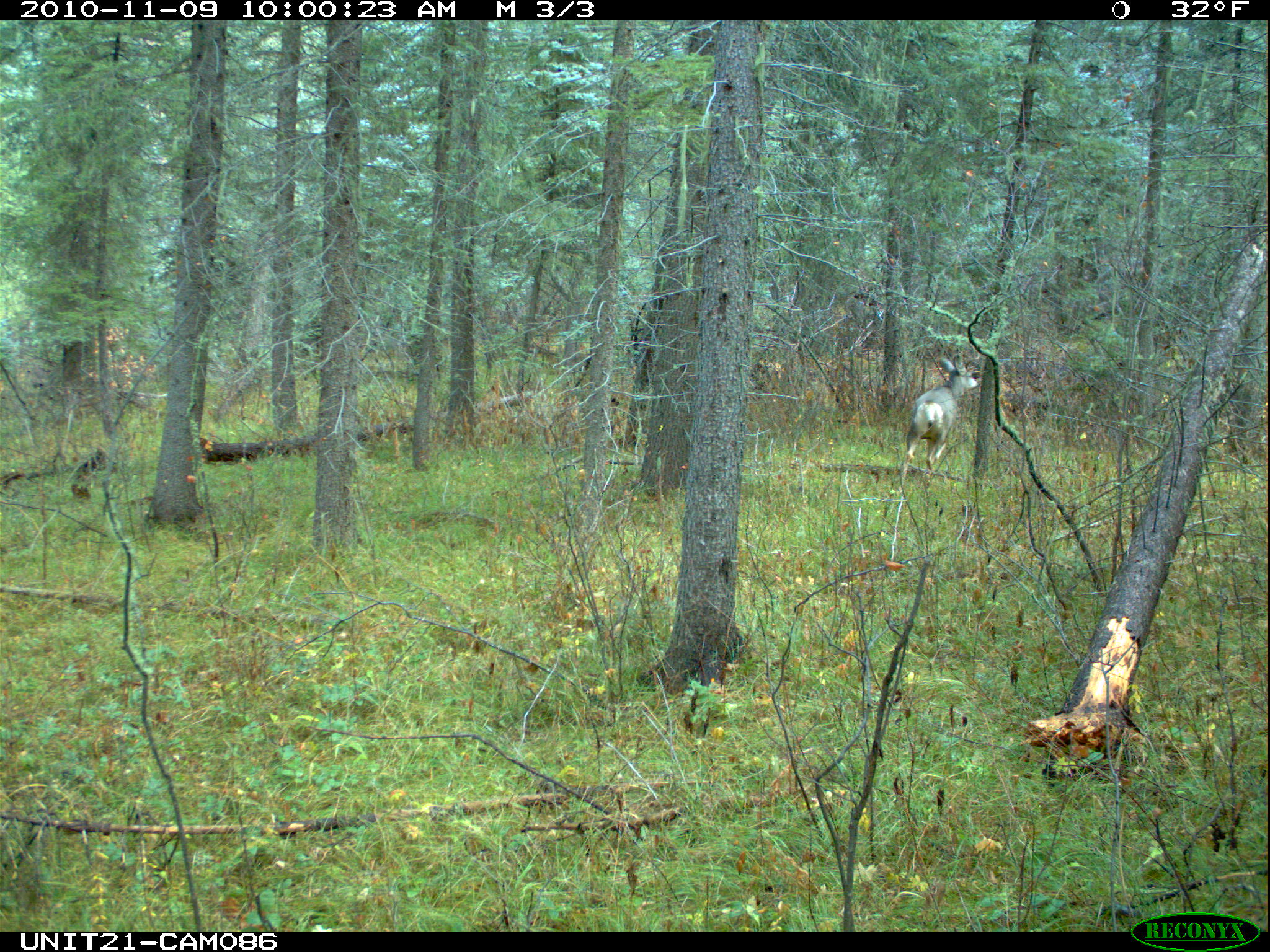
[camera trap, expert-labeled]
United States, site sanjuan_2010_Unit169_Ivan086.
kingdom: Animalia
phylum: Chordata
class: Mammalia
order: Artiodactyla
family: Cervidae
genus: Odocoileus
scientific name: Odocoileus hemionus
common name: mule deer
Odocoileus hemionus (mule deer).